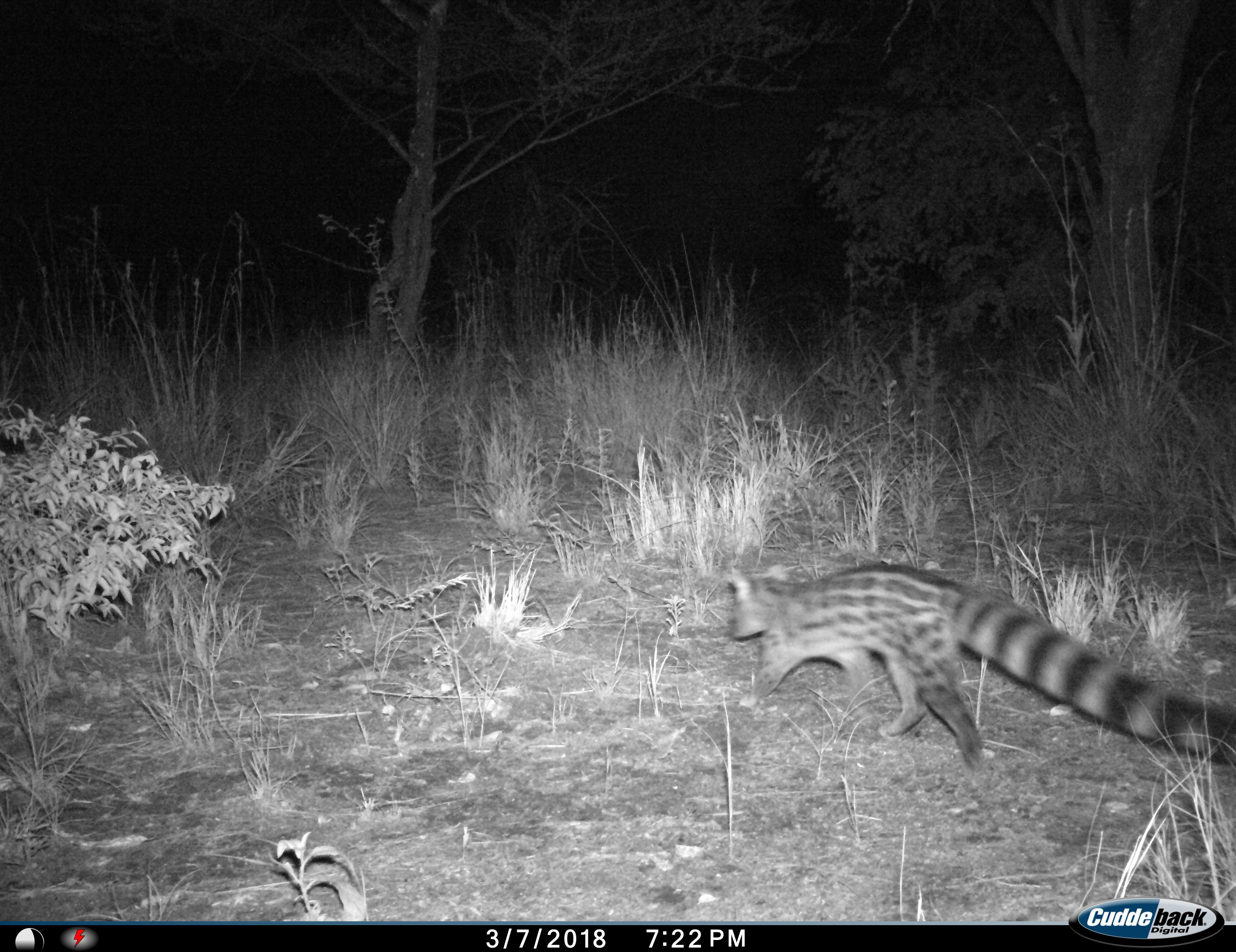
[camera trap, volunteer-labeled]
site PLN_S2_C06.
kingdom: Animalia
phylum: Chordata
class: Mammalia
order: Carnivora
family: Viverridae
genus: Genetta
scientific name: Genetta genetta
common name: small-spotted genet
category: genetcommonsmallspotted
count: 1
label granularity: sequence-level